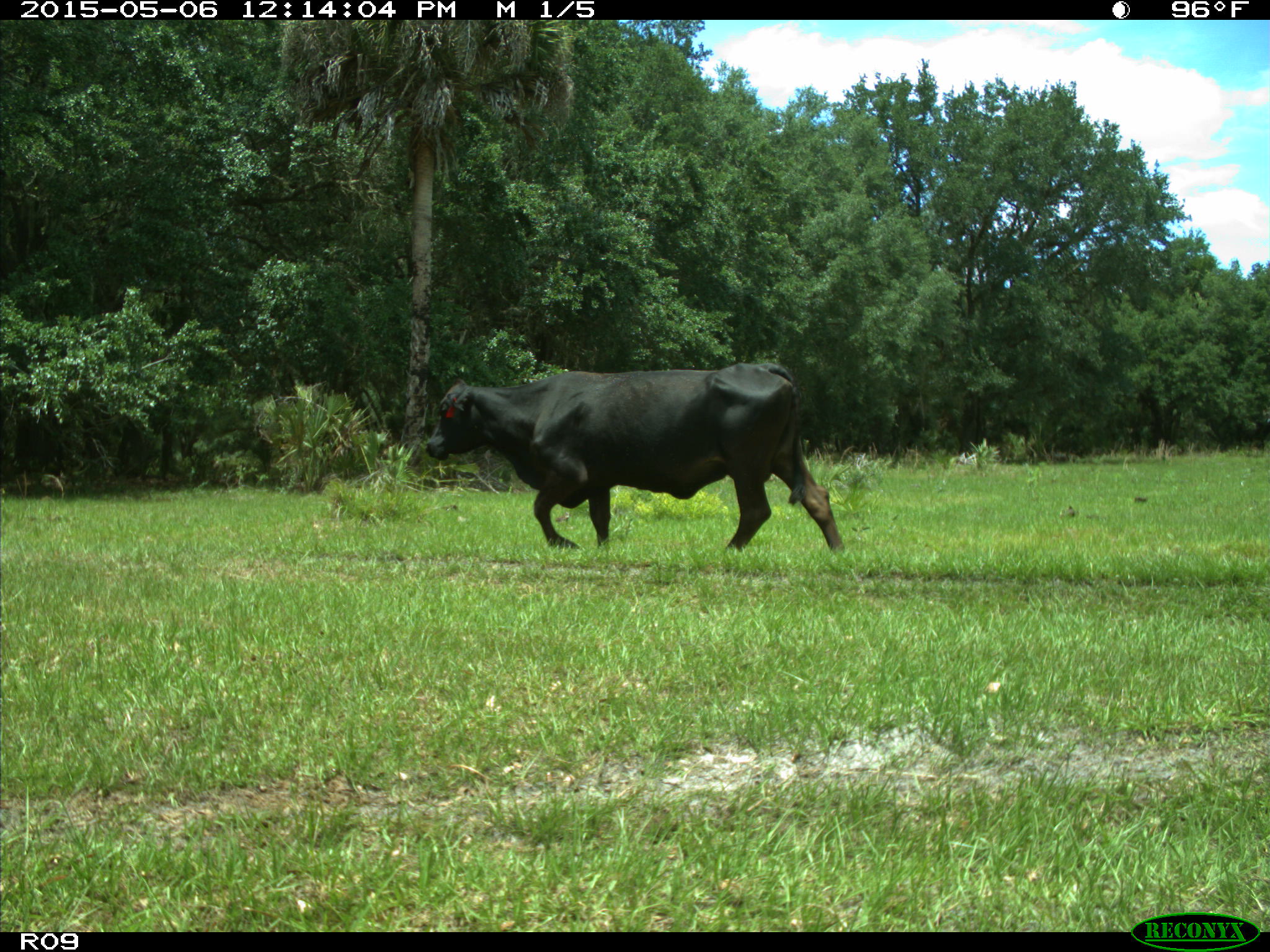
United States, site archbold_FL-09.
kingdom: Animalia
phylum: Chordata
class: Mammalia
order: Artiodactyla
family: Bovidae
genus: Bos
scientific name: Bos taurus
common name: domestic cow